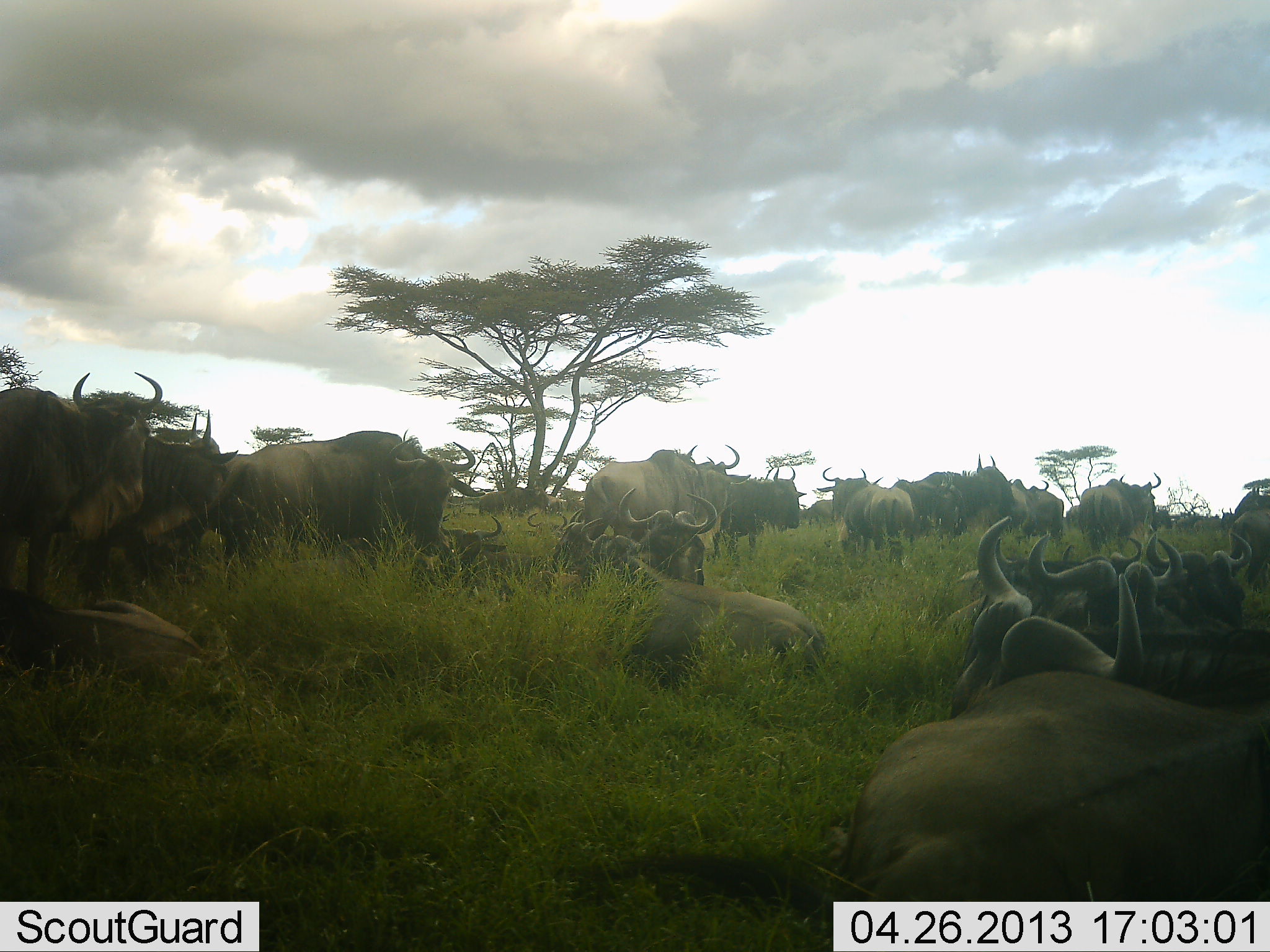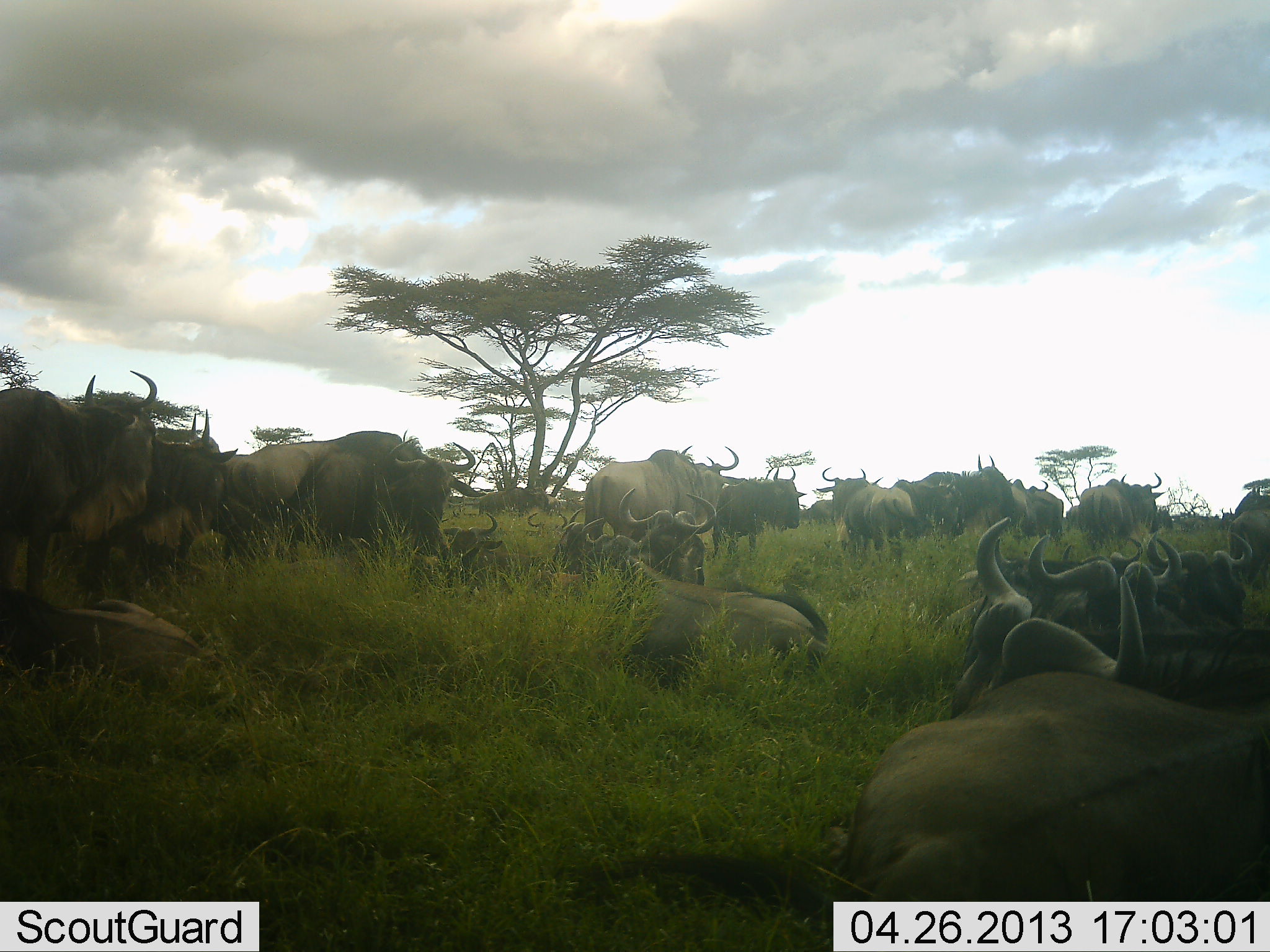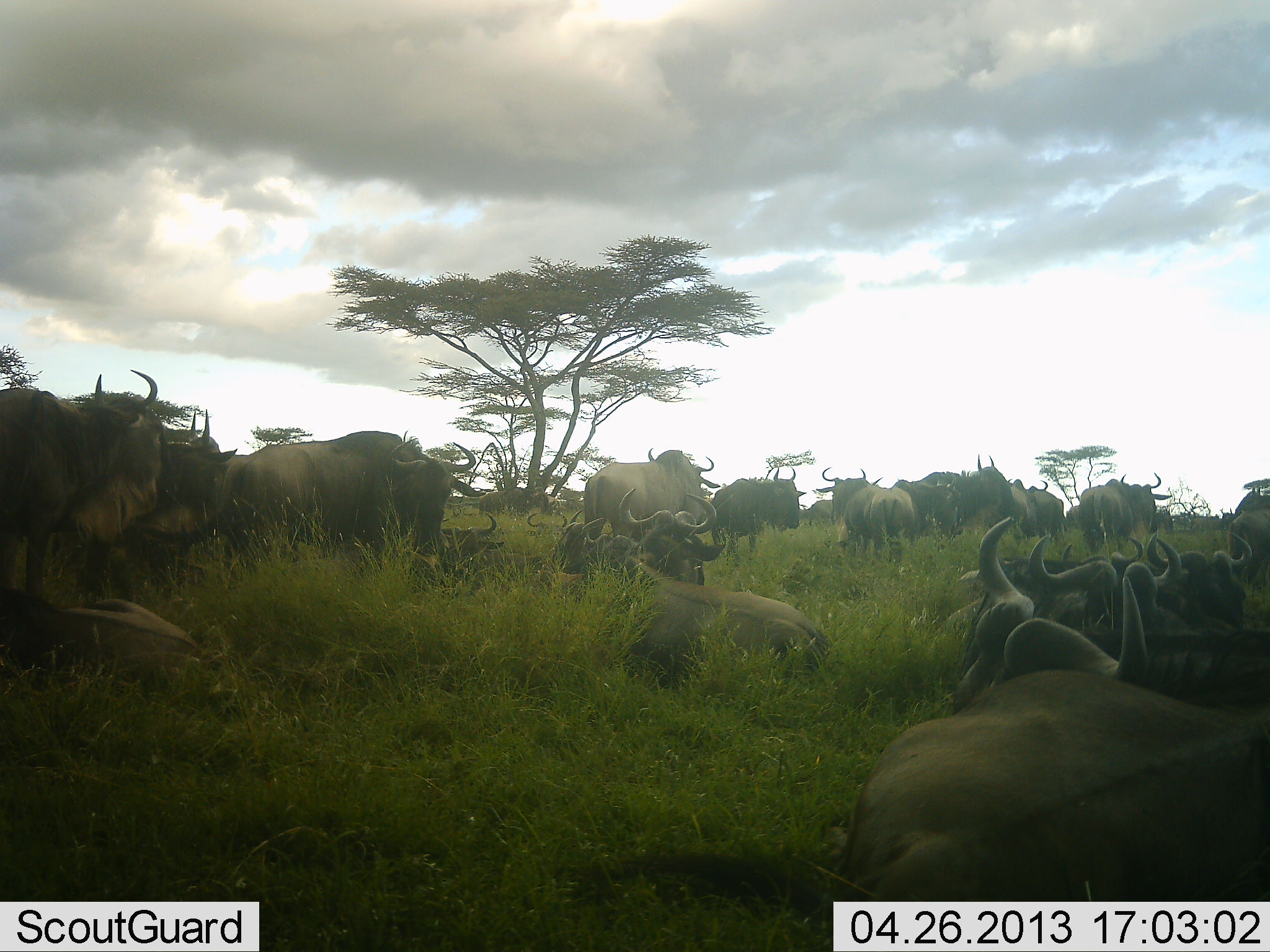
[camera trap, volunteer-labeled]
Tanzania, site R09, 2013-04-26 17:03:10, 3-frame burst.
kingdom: Animalia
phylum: Chordata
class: Mammalia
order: Artiodactyla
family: Bovidae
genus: Connochaetes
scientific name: Connochaetes taurinus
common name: blue wildebeest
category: wildebeest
Wildebeest (blue wildebeest) (Connochaetes taurinus), count 11-50. Behavior (volunteer vote fractions): standing 100%, resting 100%, moving 0%, interacting 0%. Young present (vote fraction): 0%. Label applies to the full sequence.